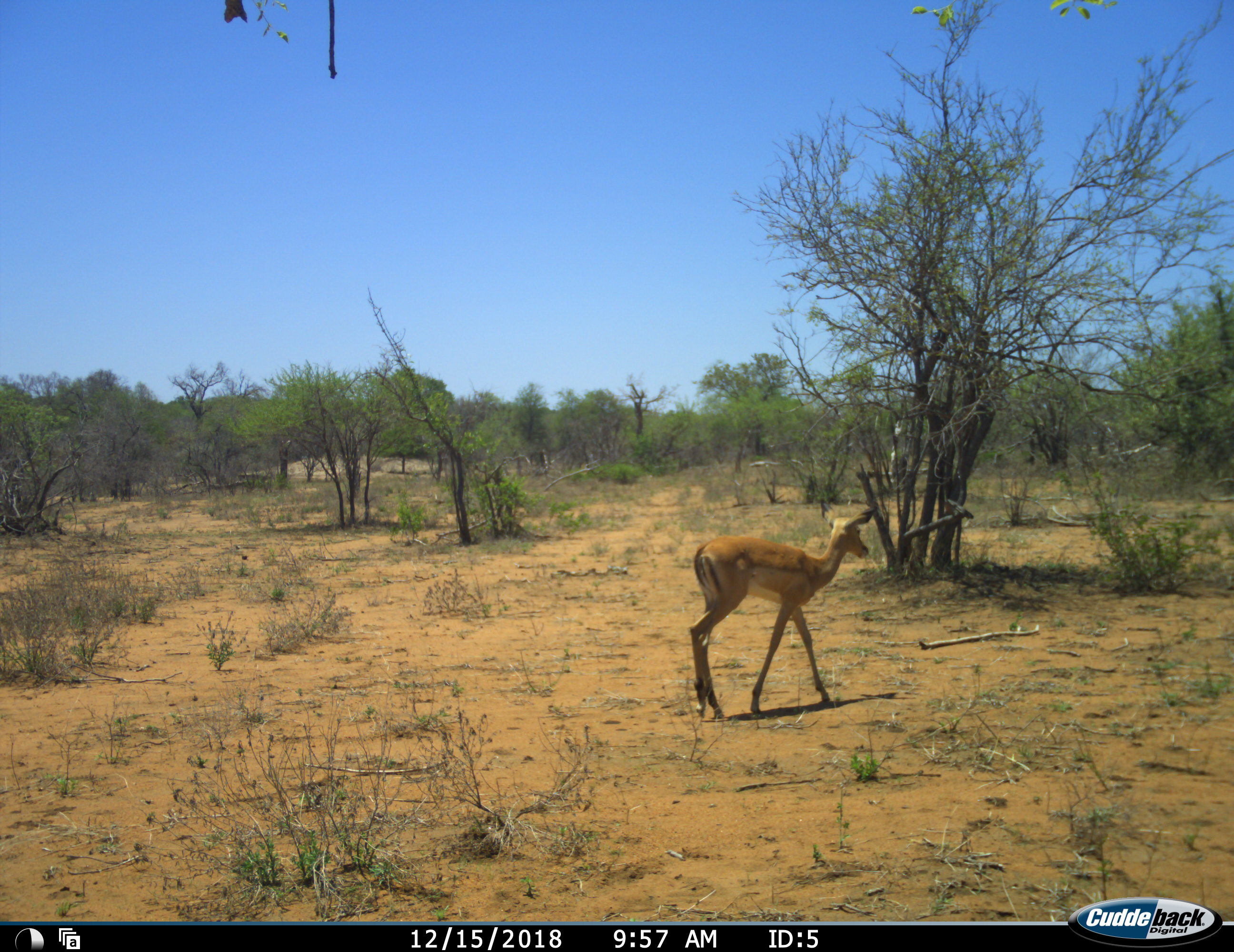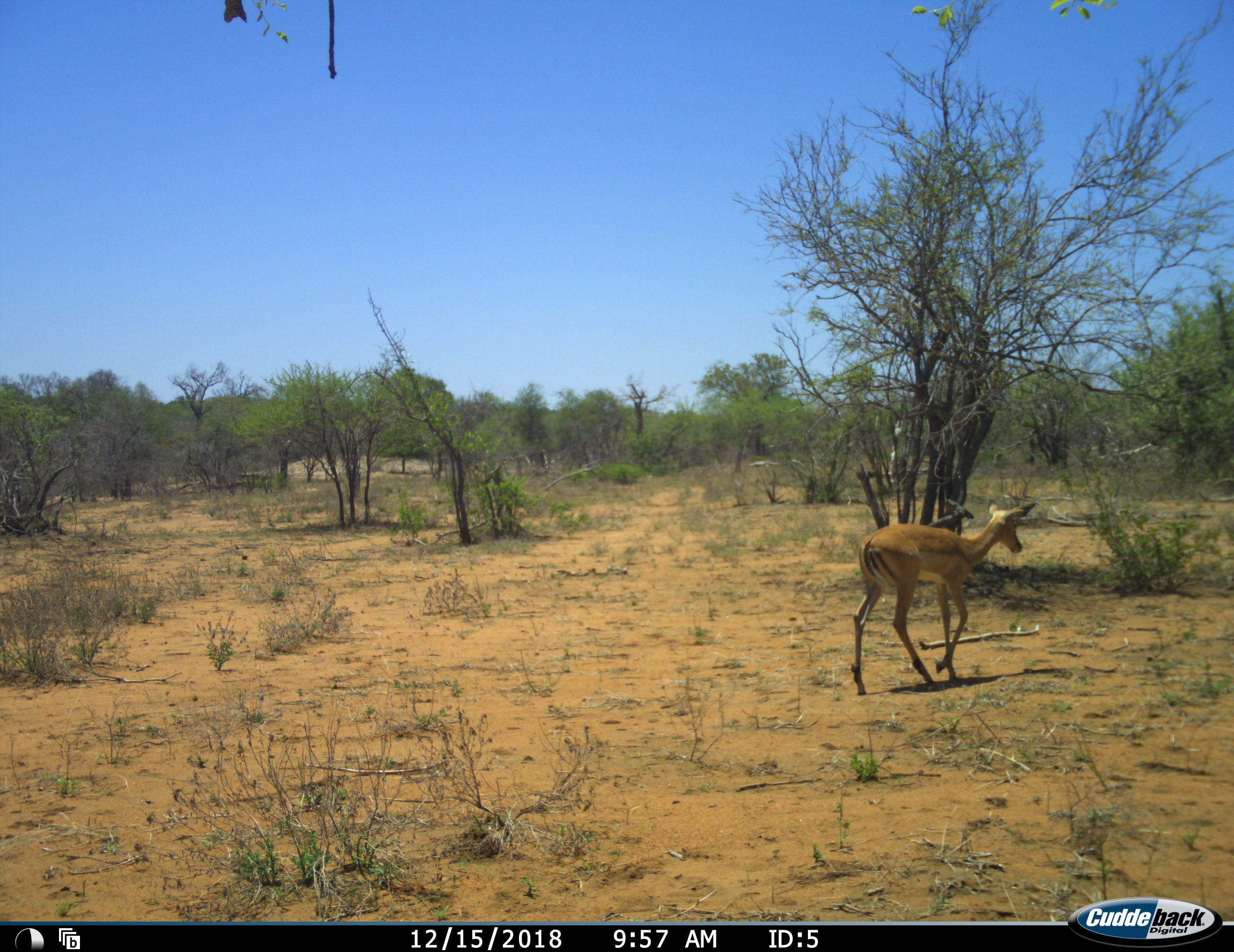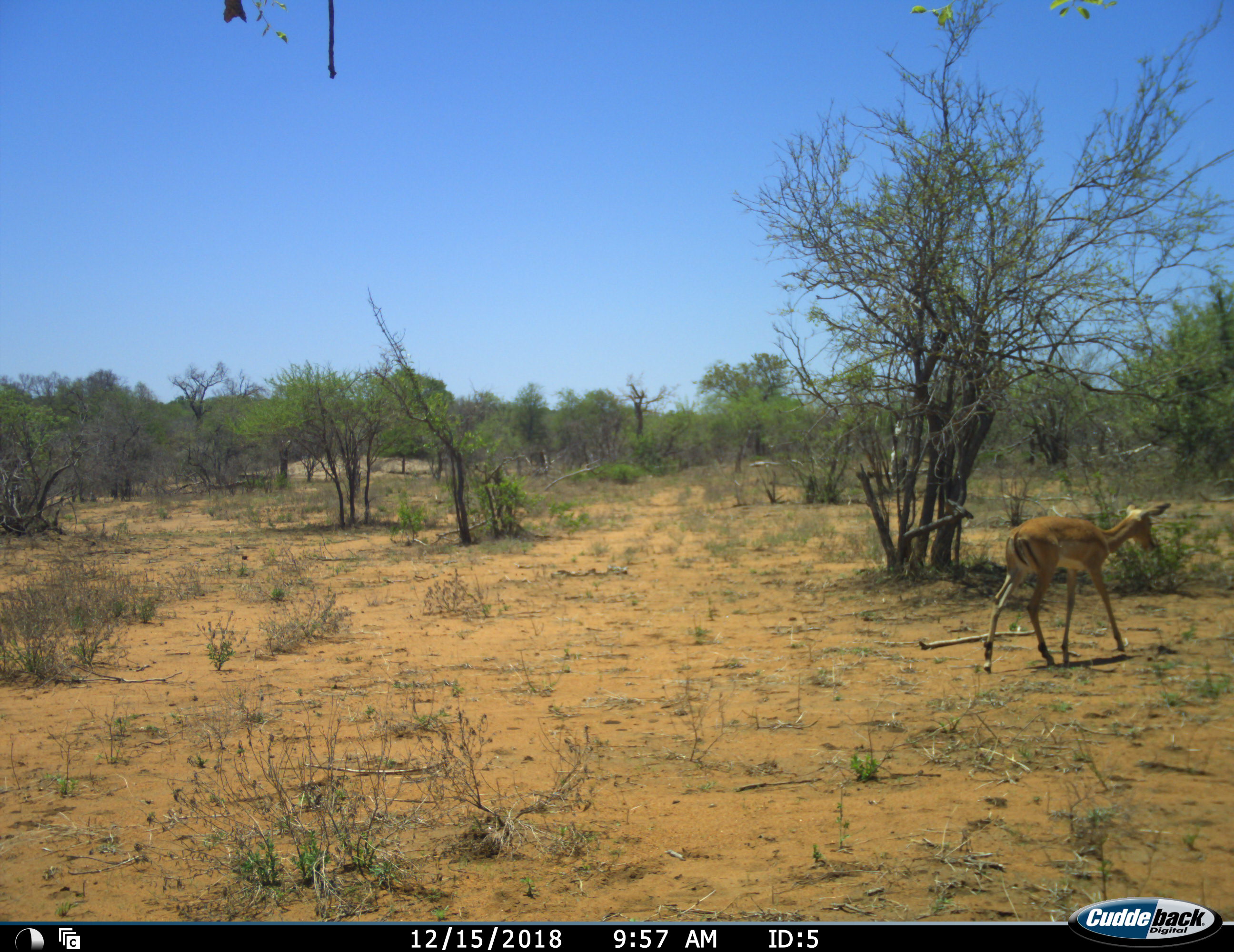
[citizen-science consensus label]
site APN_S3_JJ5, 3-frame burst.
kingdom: Animalia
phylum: Chordata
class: Mammalia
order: Artiodactyla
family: Bovidae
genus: Aepyceros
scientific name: Aepyceros melampus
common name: impala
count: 1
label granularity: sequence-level